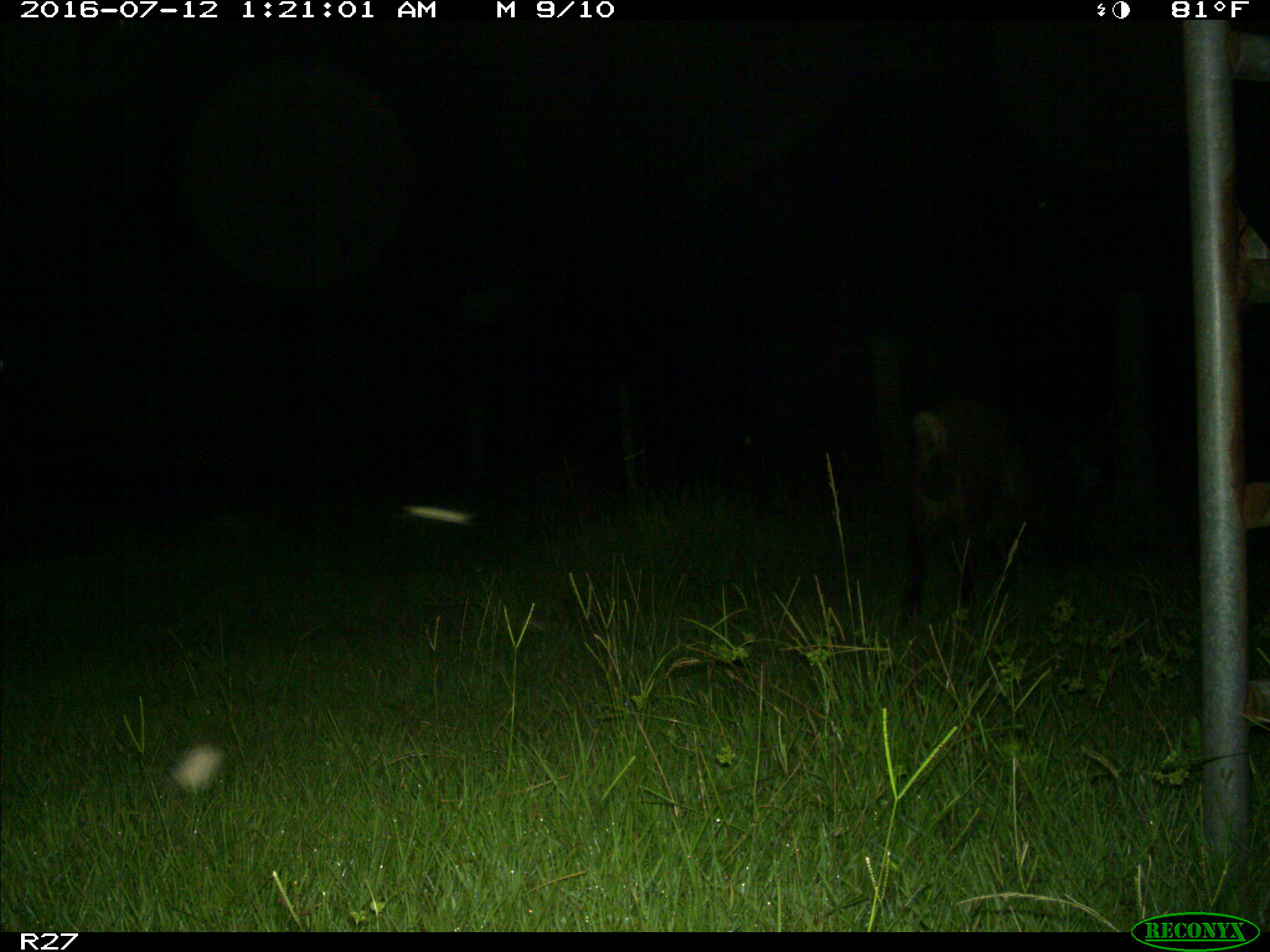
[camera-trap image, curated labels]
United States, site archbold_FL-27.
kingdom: Animalia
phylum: Chordata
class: Mammalia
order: Artiodactyla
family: Suidae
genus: Sus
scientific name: Sus scrofa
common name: wild boar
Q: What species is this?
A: Sus scrofa (wild boar).